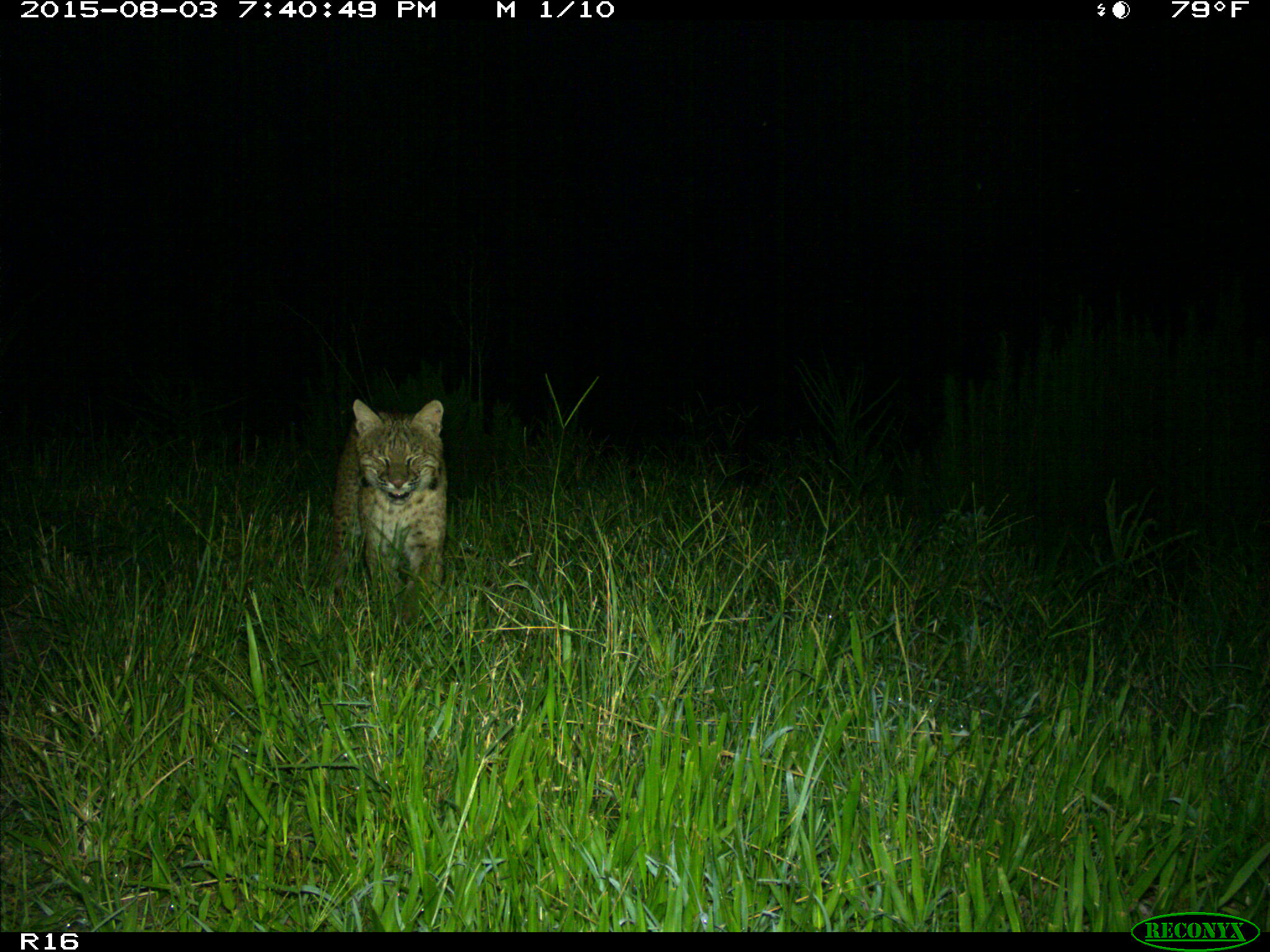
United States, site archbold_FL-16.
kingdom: Animalia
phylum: Chordata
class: Mammalia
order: Carnivora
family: Felidae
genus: Lynx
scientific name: Lynx rufus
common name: bobcat